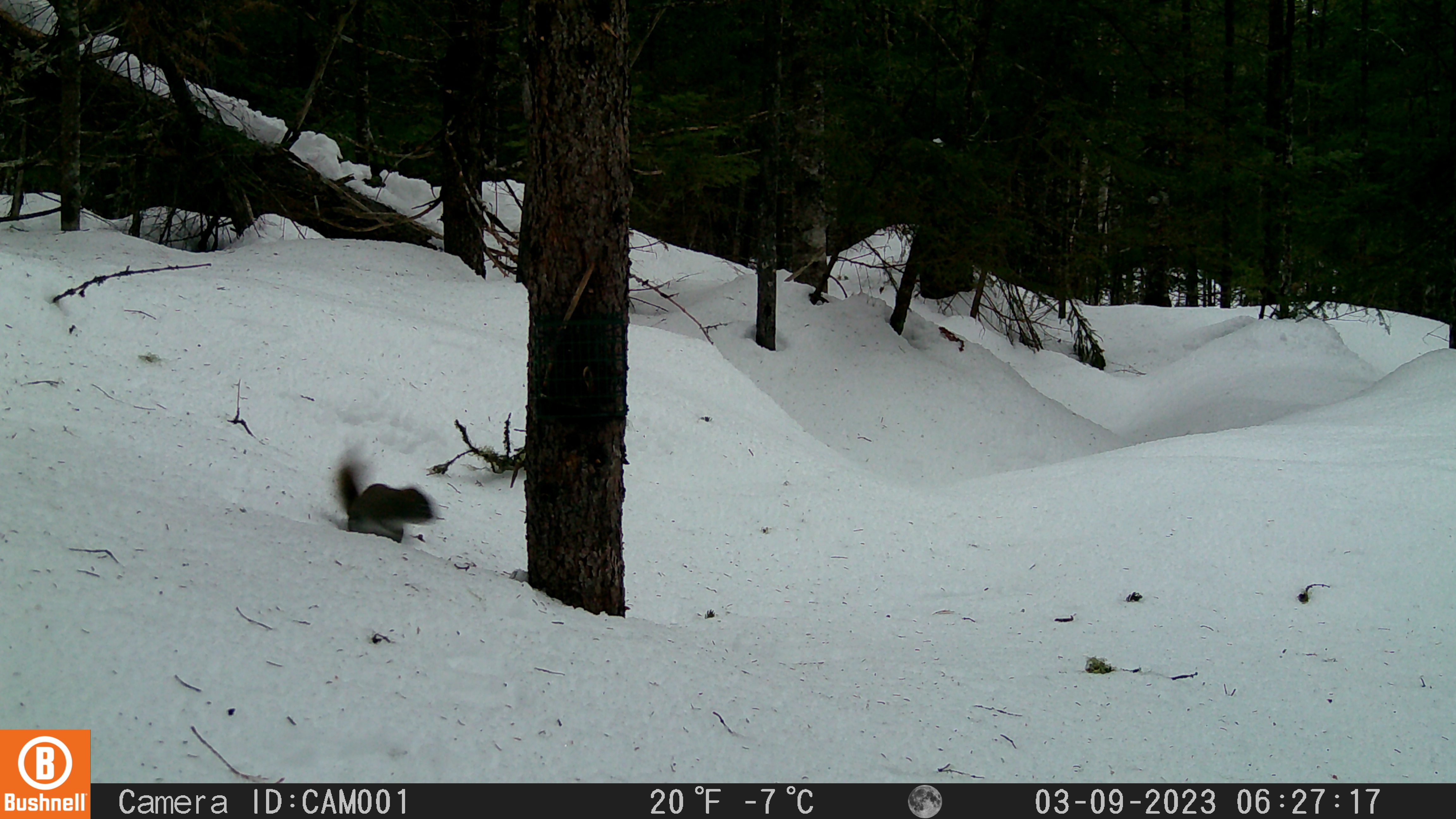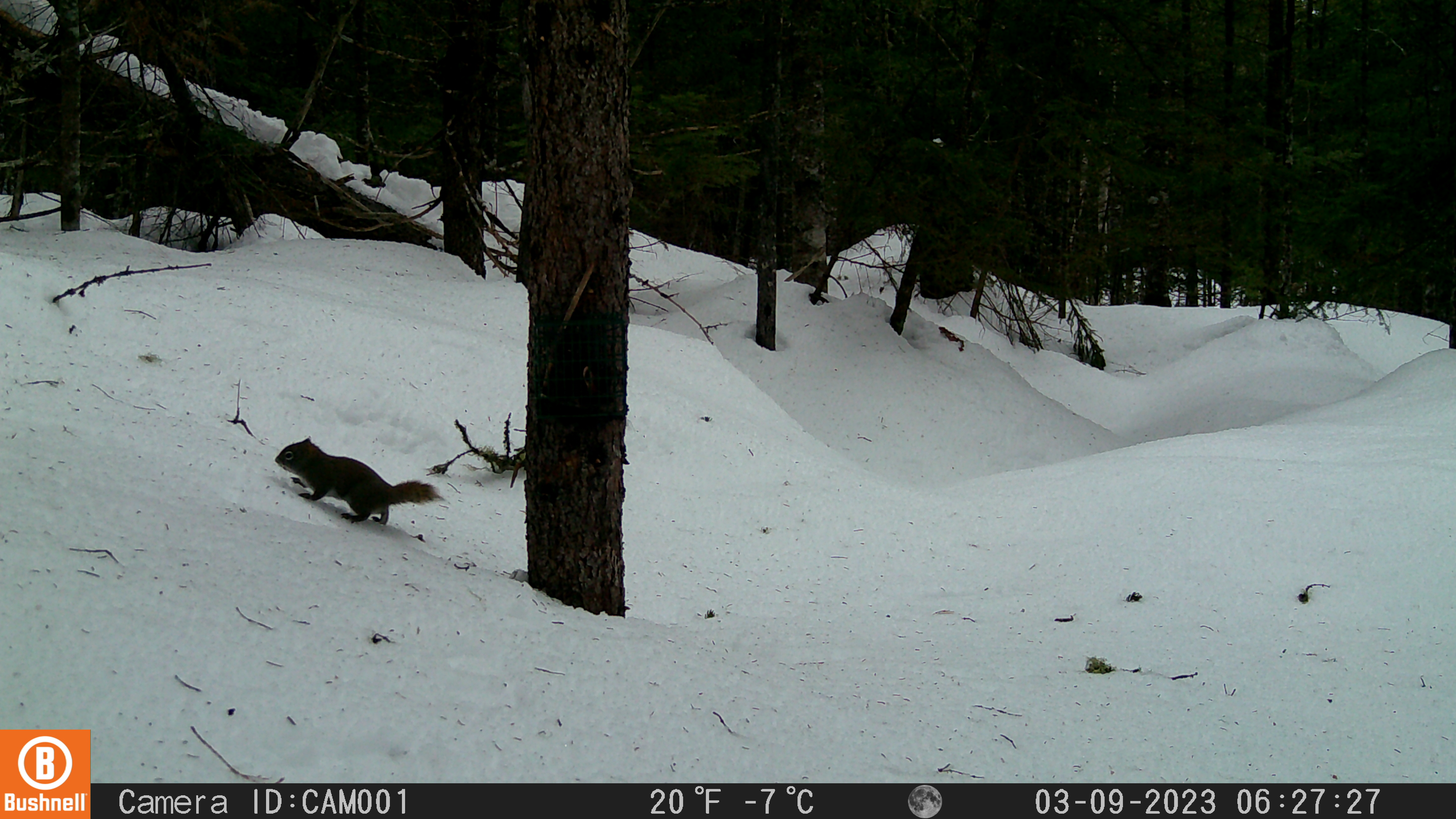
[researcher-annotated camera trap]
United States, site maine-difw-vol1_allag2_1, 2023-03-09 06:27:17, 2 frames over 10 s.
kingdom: Animalia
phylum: Chordata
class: Mammalia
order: Rodentia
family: Sciuridae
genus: Tamiasciurus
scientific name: Tamiasciurus hudsonicus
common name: red squirrel